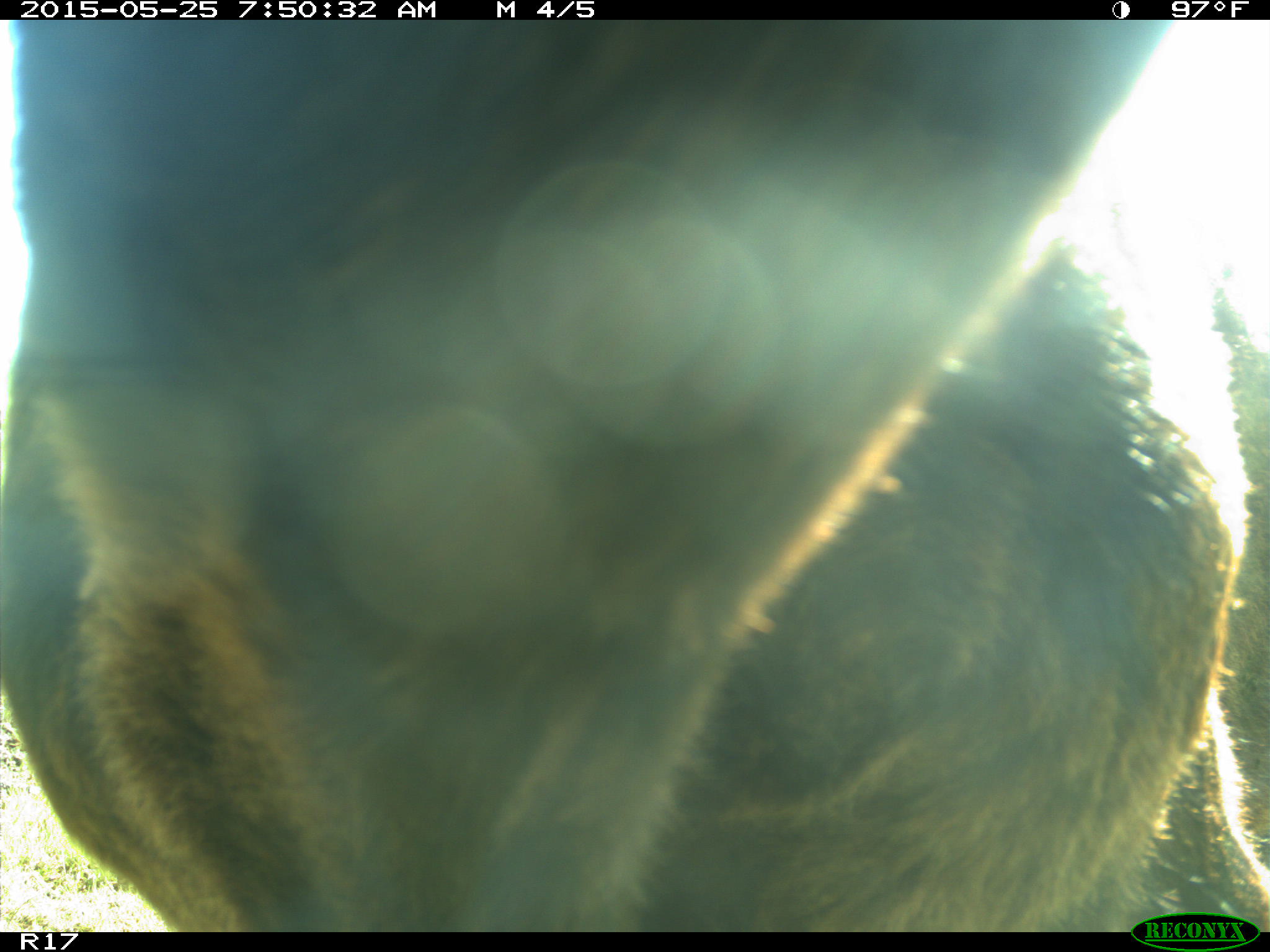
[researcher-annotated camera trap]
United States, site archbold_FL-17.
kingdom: Animalia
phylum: Chordata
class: Mammalia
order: Artiodactyla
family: Bovidae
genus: Bos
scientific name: Bos taurus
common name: domestic cow